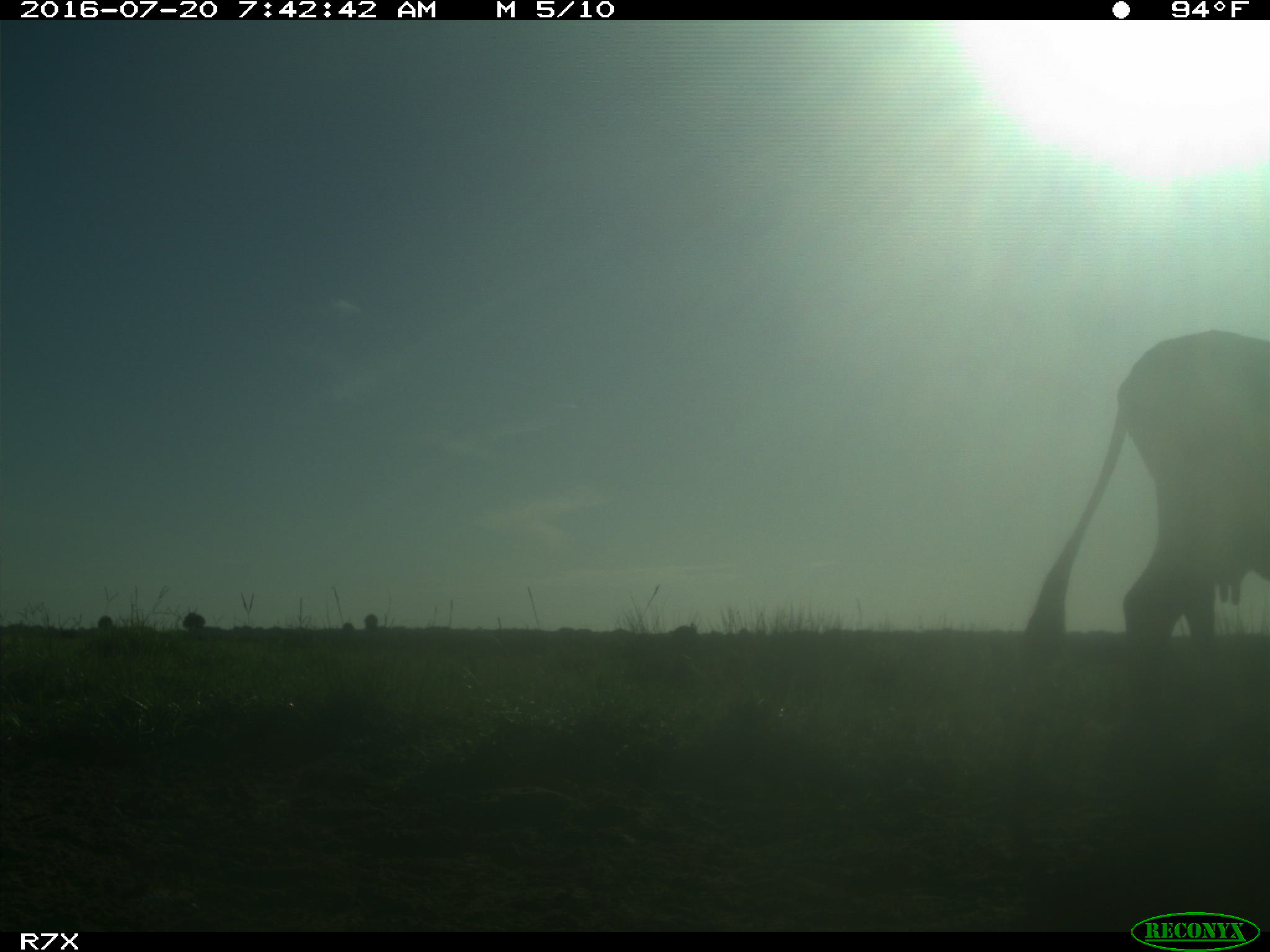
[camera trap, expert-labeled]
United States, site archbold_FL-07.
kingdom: Animalia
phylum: Chordata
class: Mammalia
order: Artiodactyla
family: Bovidae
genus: Bos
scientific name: Bos taurus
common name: domestic cow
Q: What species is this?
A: Bos taurus (domestic cow).